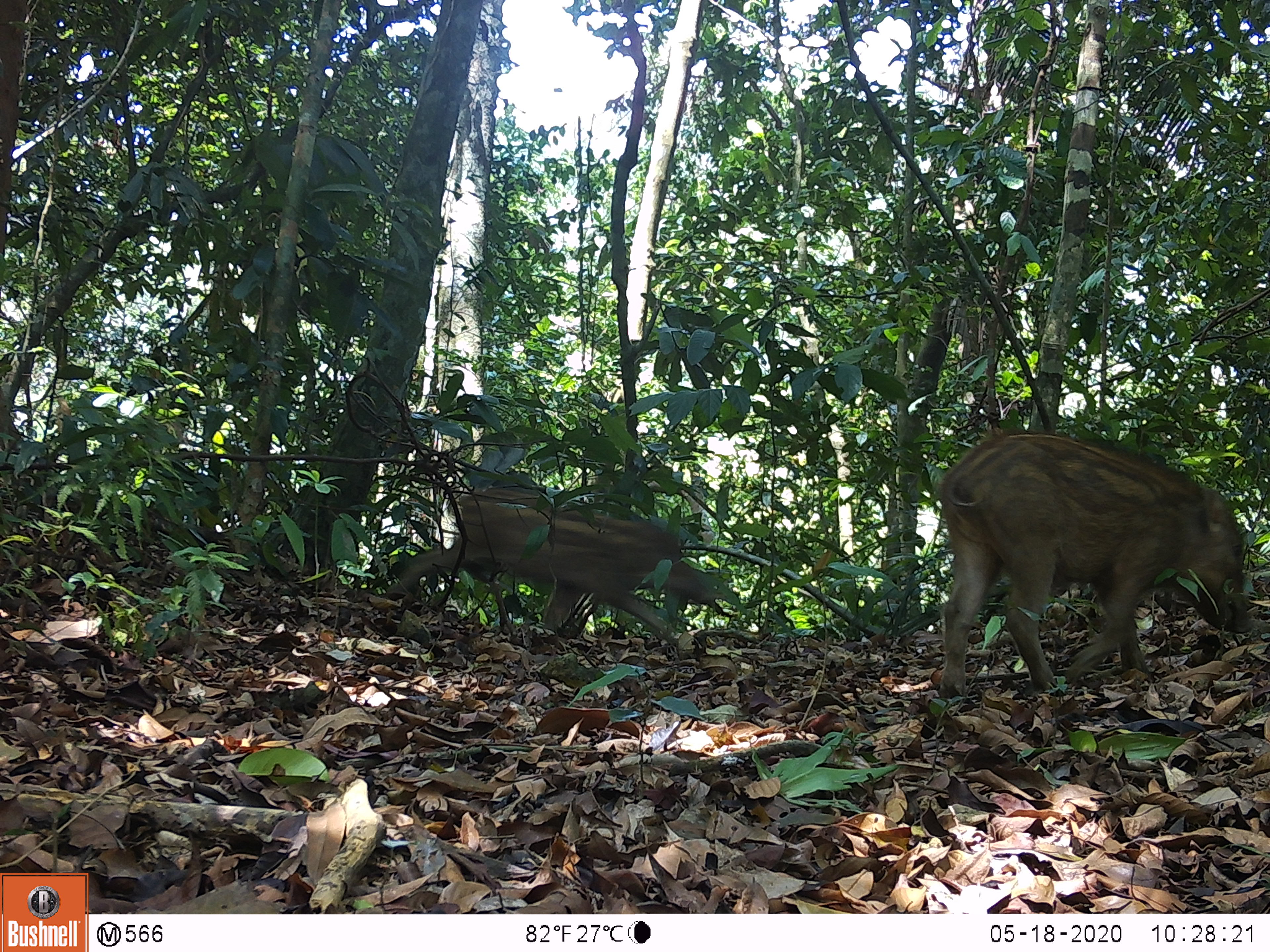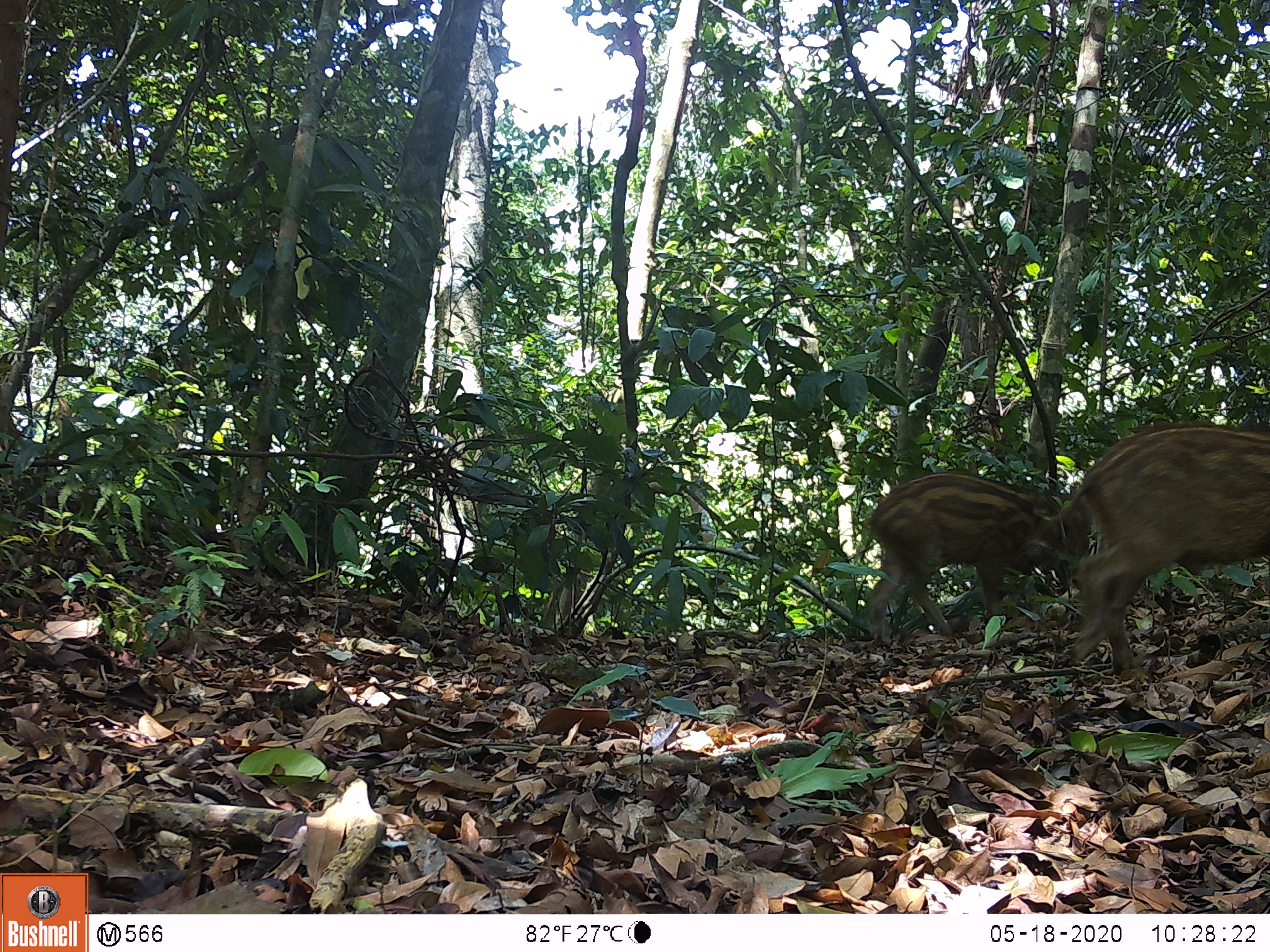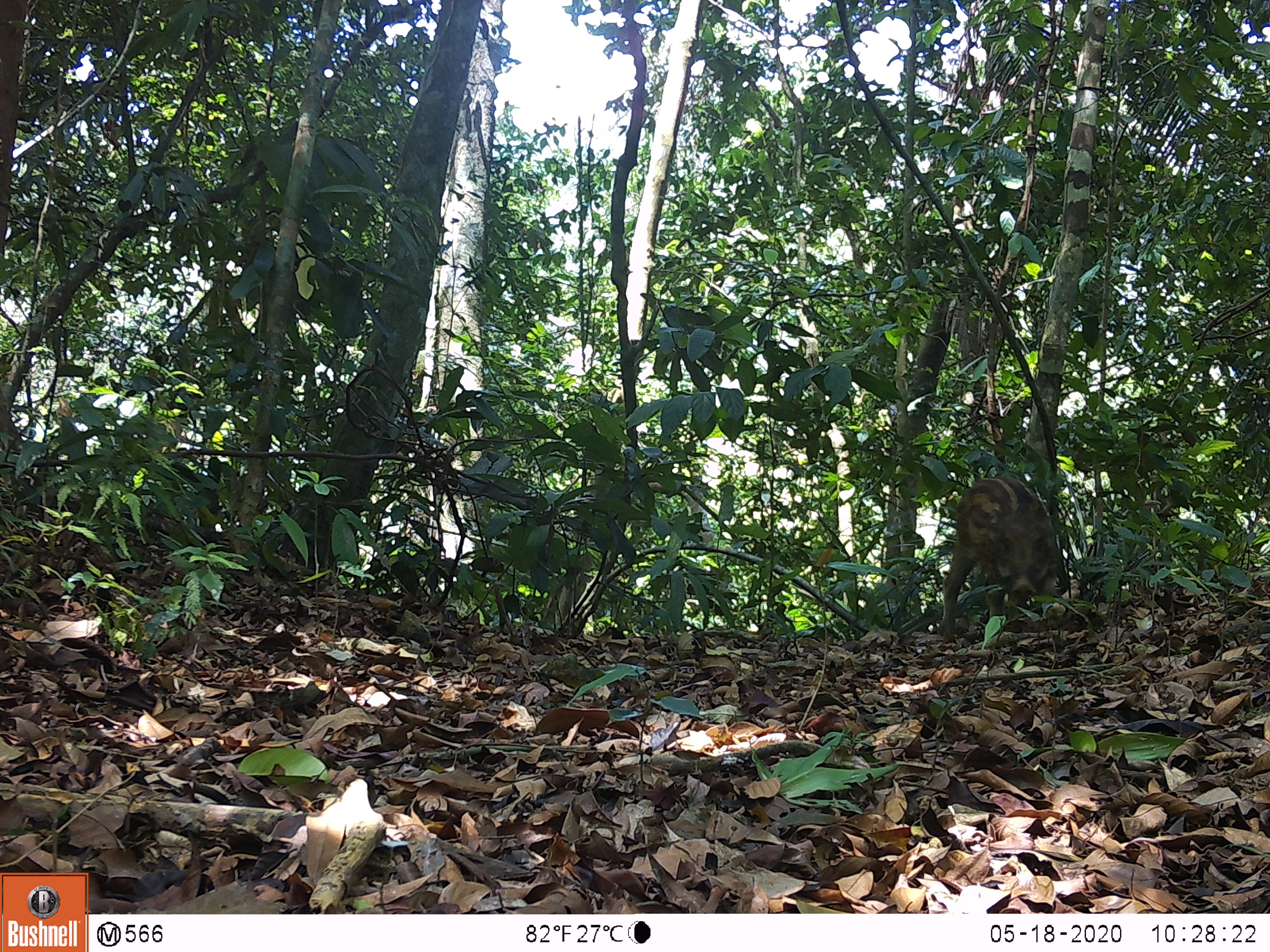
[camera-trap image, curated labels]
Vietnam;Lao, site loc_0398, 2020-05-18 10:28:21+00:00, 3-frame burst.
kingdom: Animalia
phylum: Chordata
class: Mammalia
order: Artiodactyla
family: Suidae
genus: Sus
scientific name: Sus scrofa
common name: eurasian wild pig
Eurasian wild pig (Sus scrofa). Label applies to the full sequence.